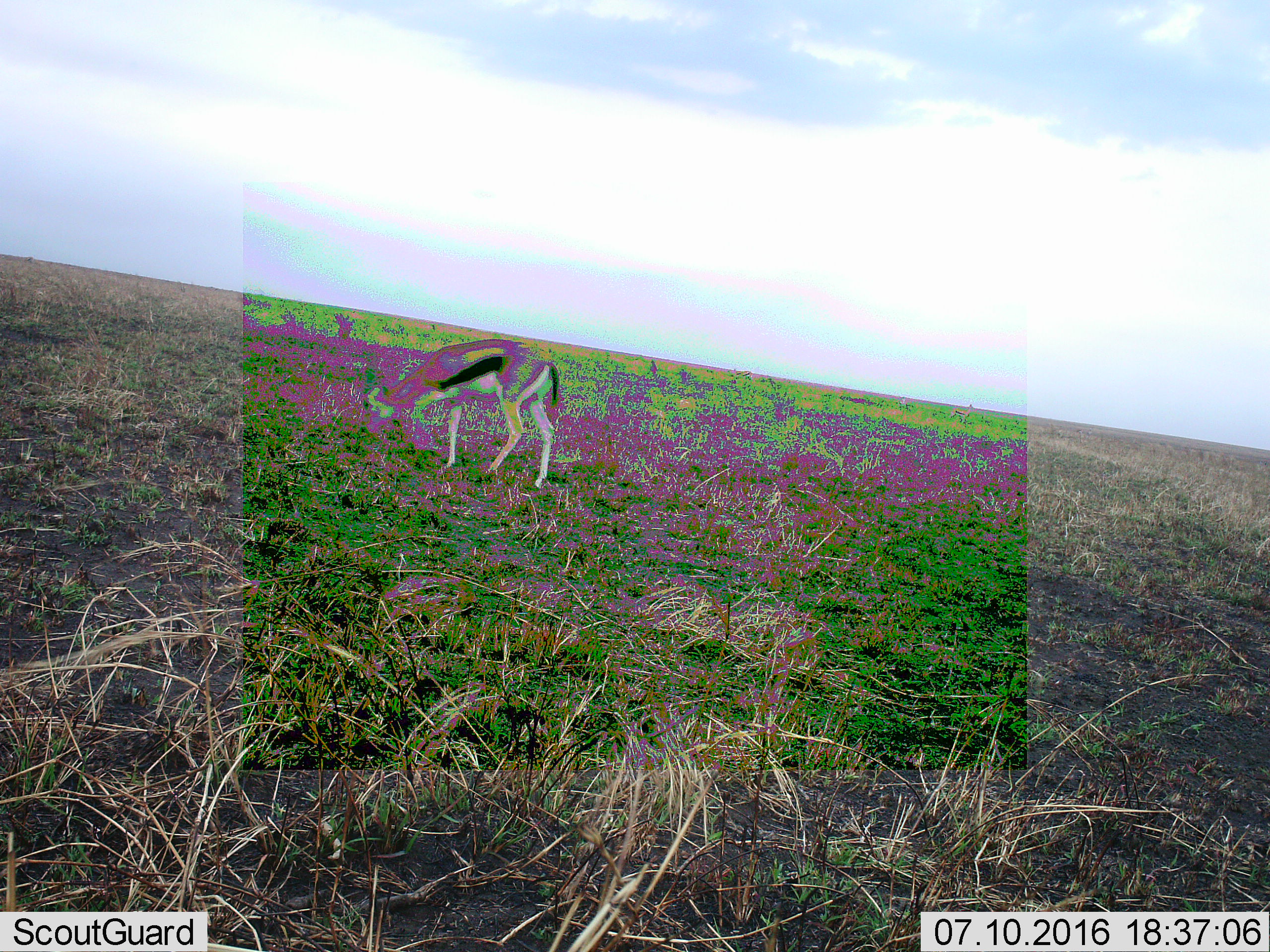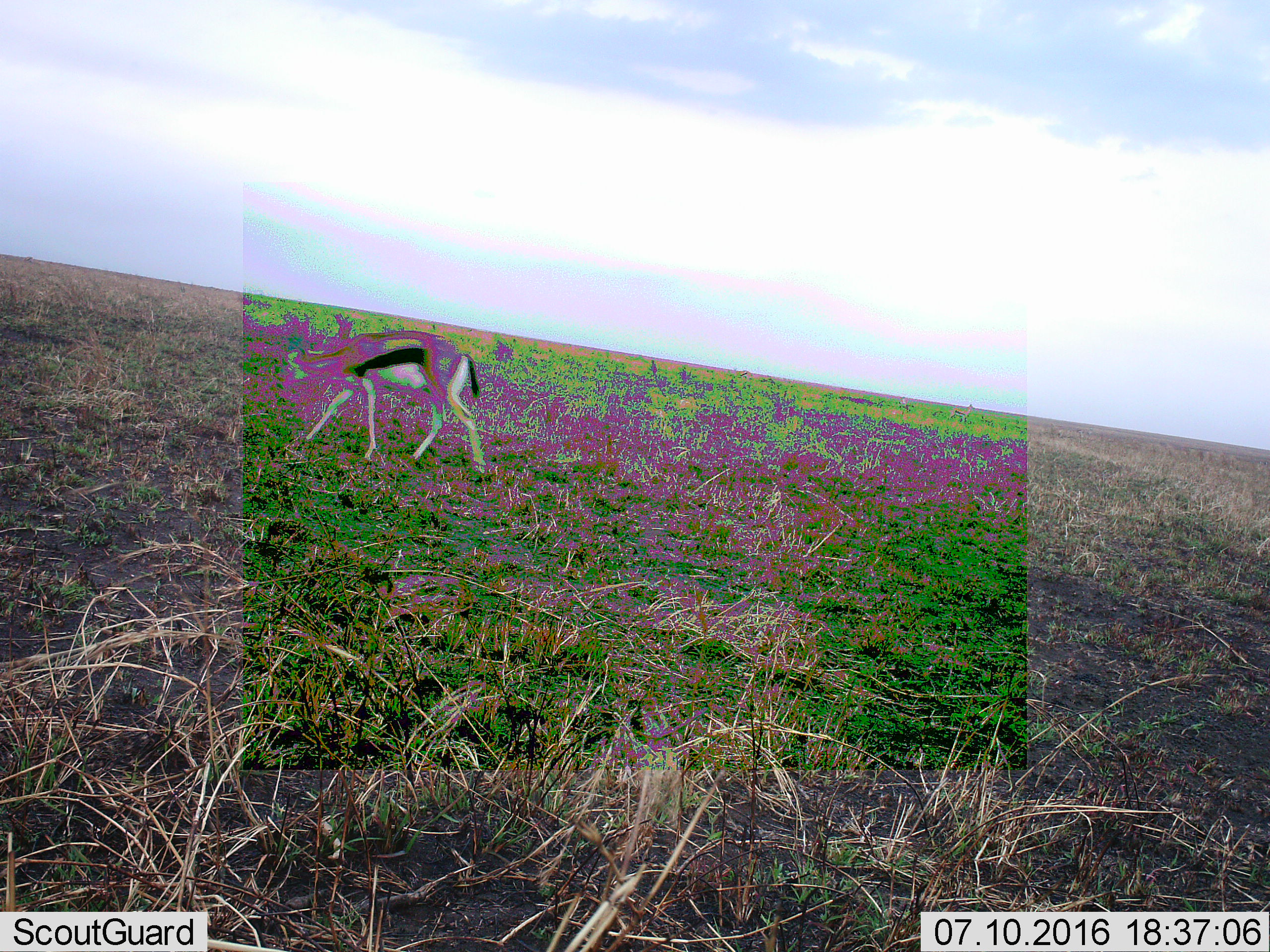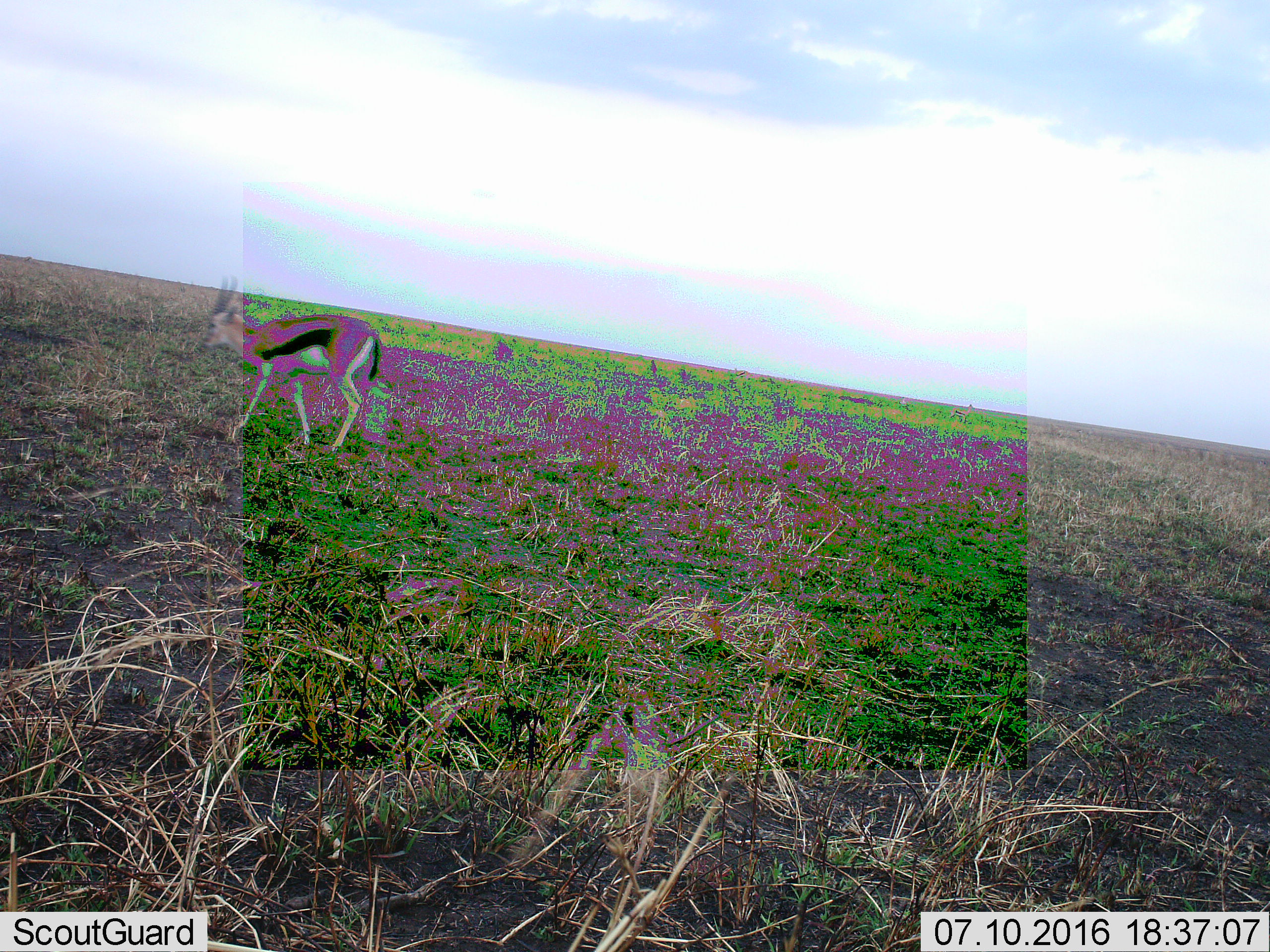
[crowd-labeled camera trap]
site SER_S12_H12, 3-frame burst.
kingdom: Animalia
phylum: Chordata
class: Mammalia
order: Artiodactyla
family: Bovidae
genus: Eudorcas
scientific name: Eudorcas thomsonii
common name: thomson's gazelle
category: gazellethomsons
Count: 1.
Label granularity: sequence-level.